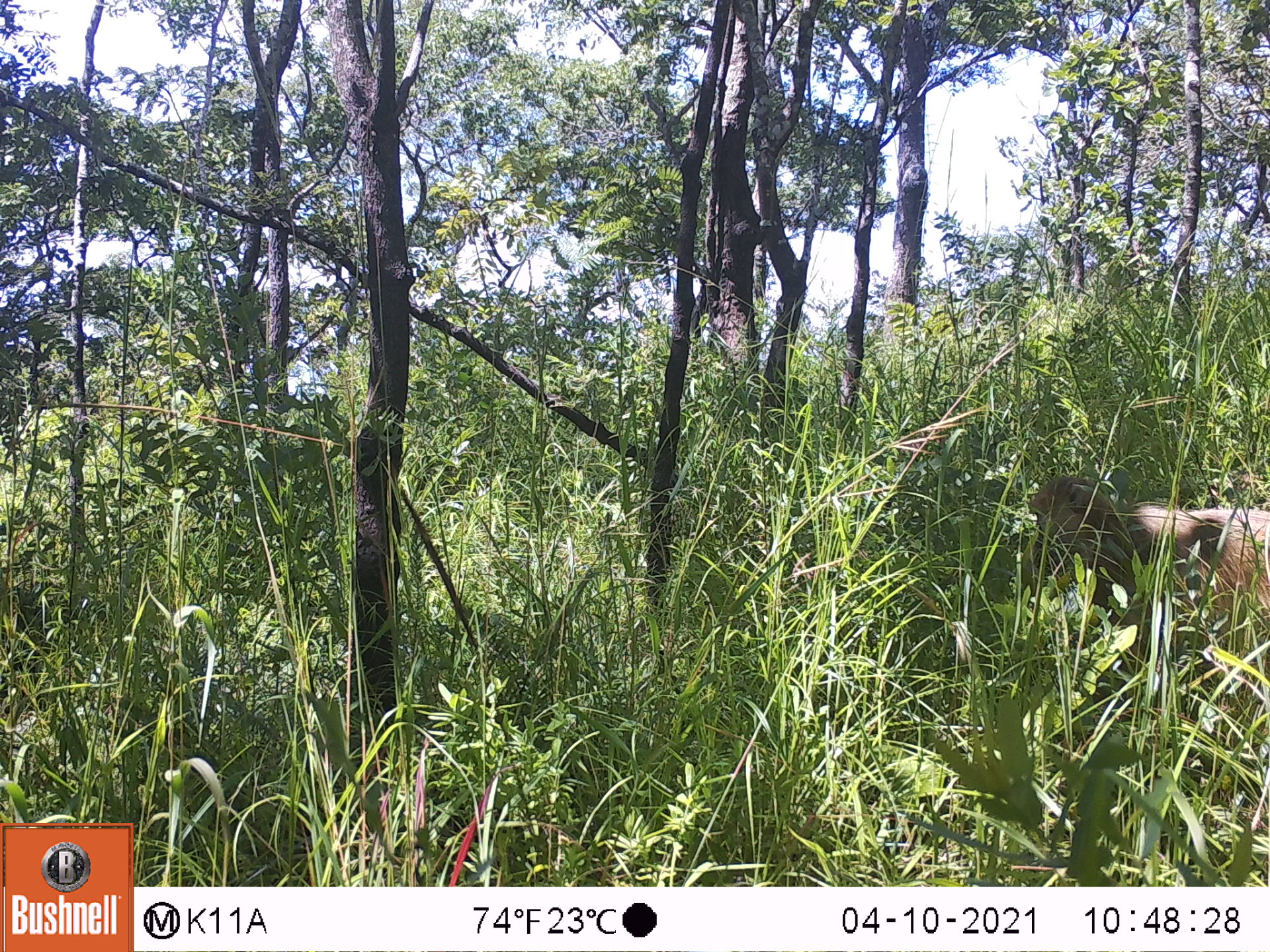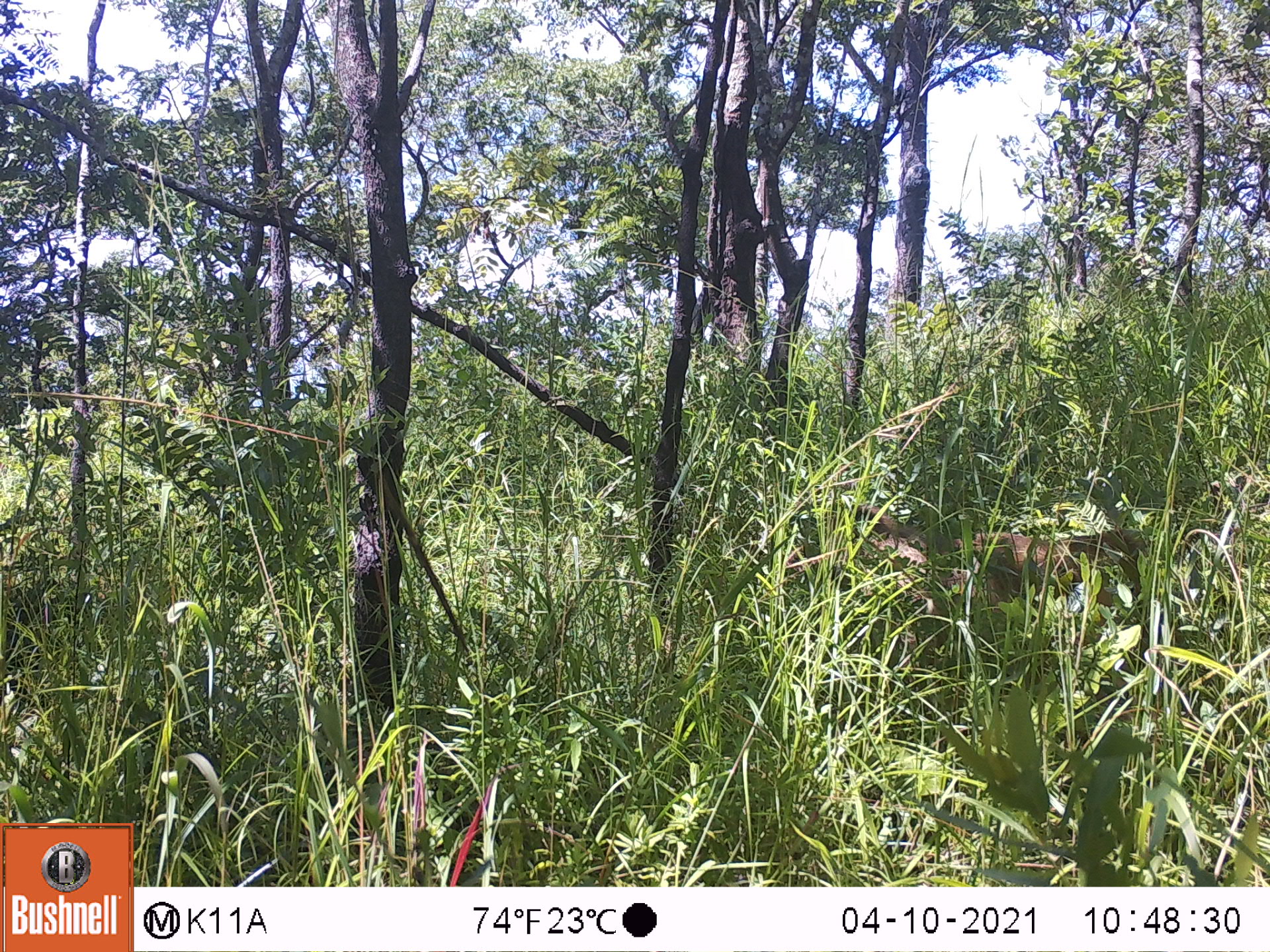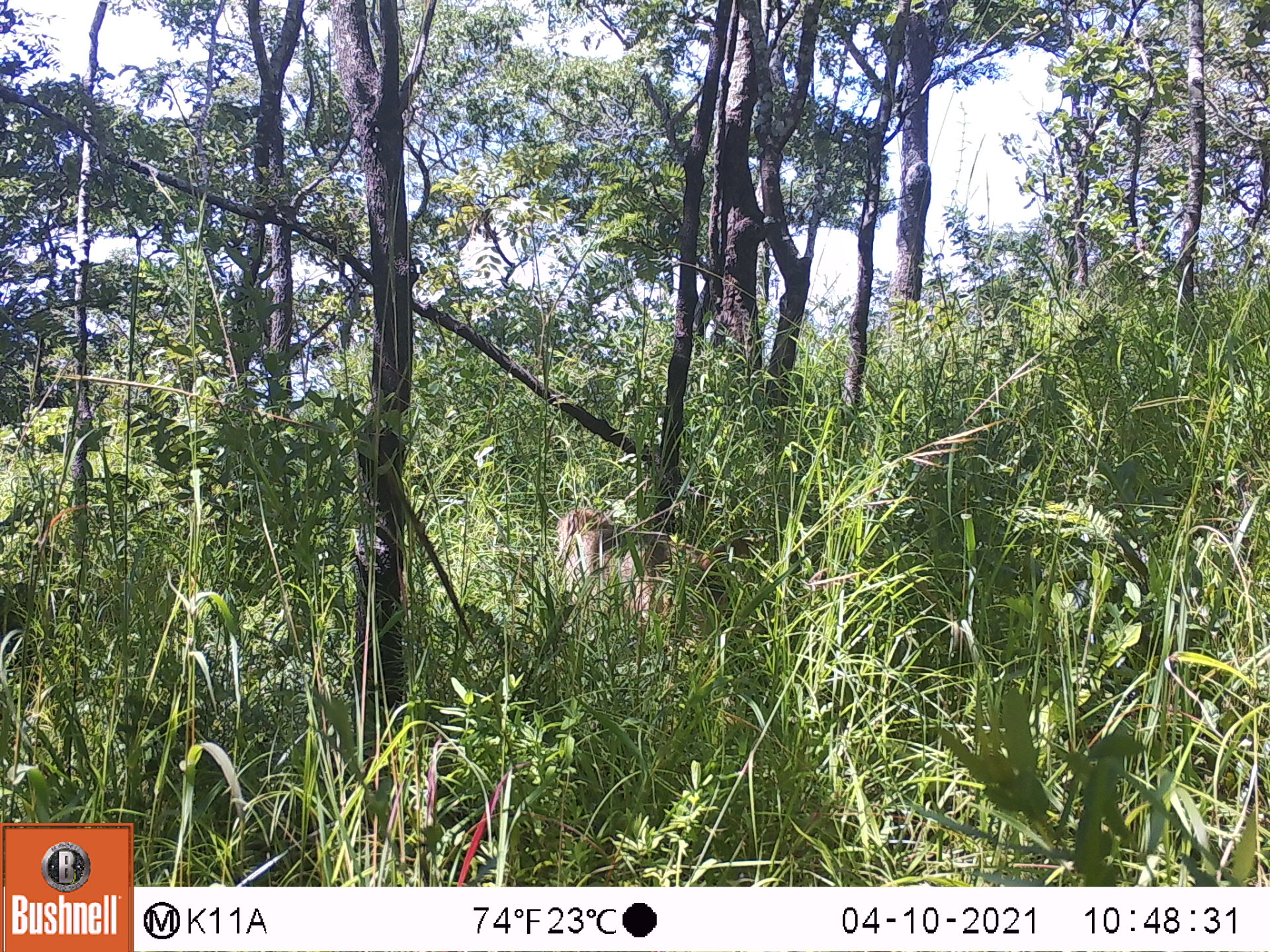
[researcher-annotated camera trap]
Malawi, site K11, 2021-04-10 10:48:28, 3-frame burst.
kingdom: Animalia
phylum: Chordata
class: Mammalia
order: Primates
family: Cercopithecidae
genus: Papio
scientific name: Papio cynocephalus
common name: yellow baboon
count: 1